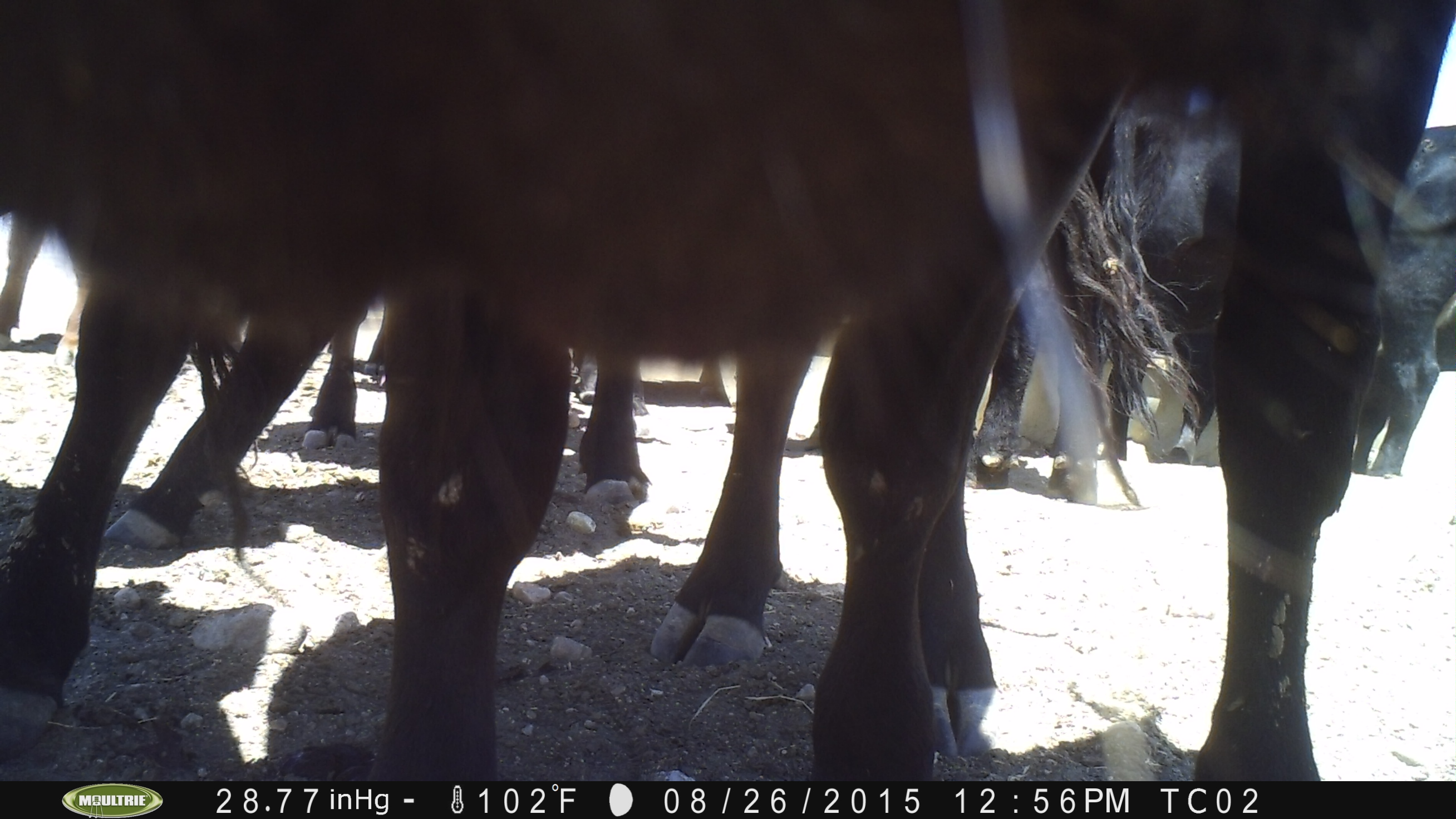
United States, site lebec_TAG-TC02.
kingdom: Animalia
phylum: Chordata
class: Mammalia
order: Artiodactyla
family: Bovidae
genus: Bos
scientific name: Bos taurus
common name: domestic cow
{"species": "Bos taurus (domestic cow)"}